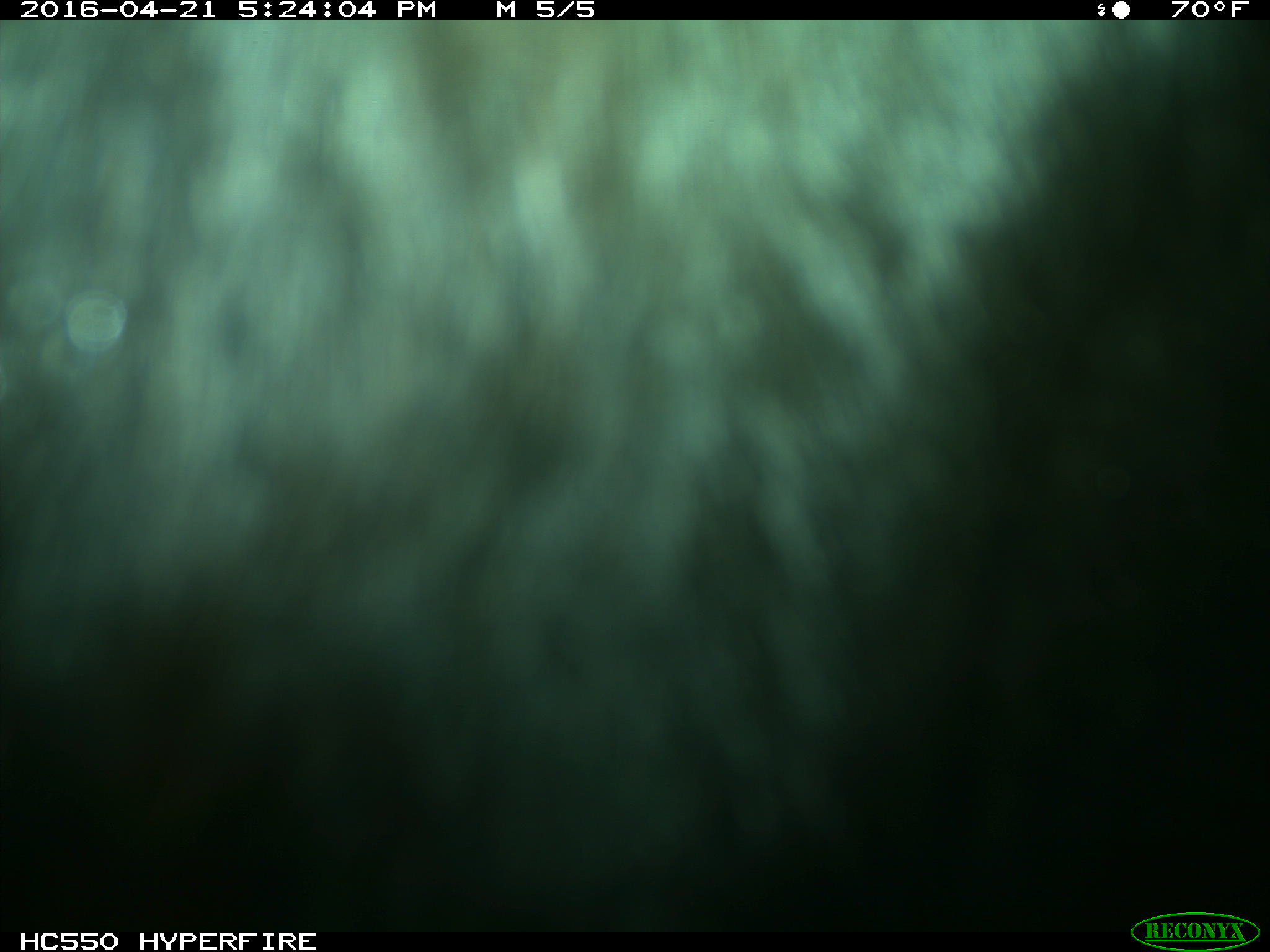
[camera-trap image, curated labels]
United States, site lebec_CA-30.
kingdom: Animalia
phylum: Chordata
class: Mammalia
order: Artiodactyla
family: Bovidae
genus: Bos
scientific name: Bos taurus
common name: domestic cow